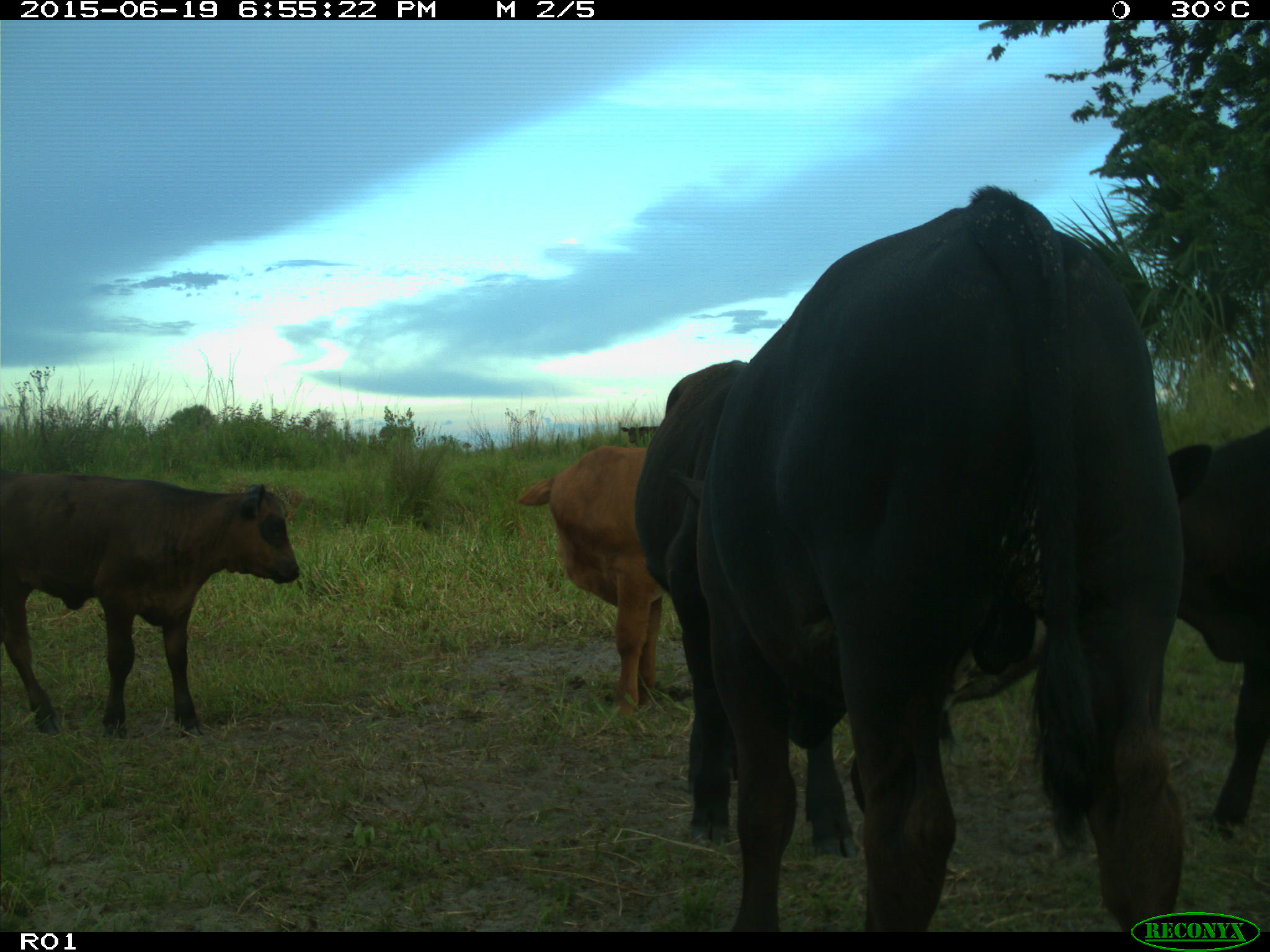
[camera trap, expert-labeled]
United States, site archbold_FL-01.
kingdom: Animalia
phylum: Chordata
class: Mammalia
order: Artiodactyla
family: Bovidae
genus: Bos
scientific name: Bos taurus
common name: domestic cow